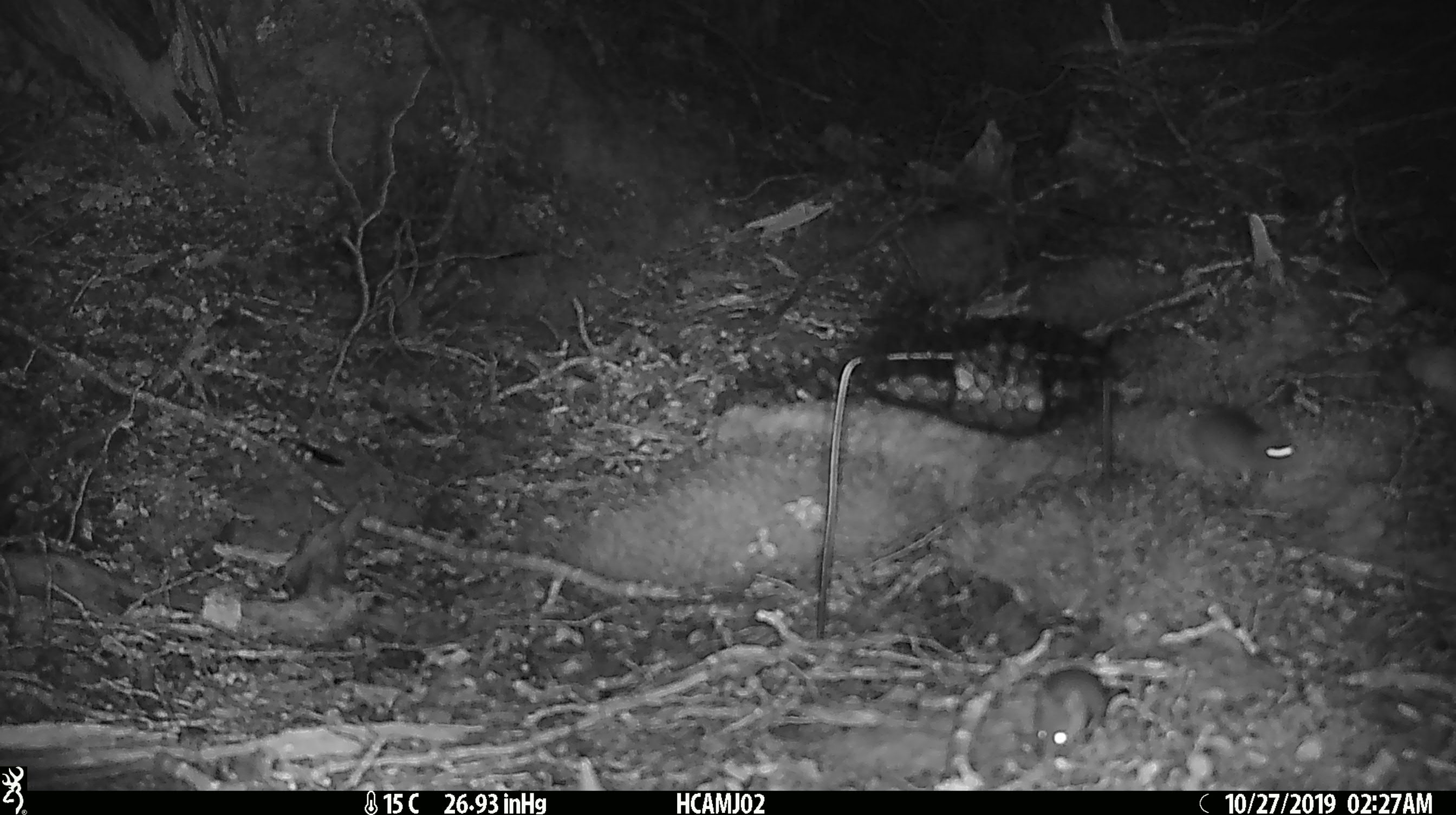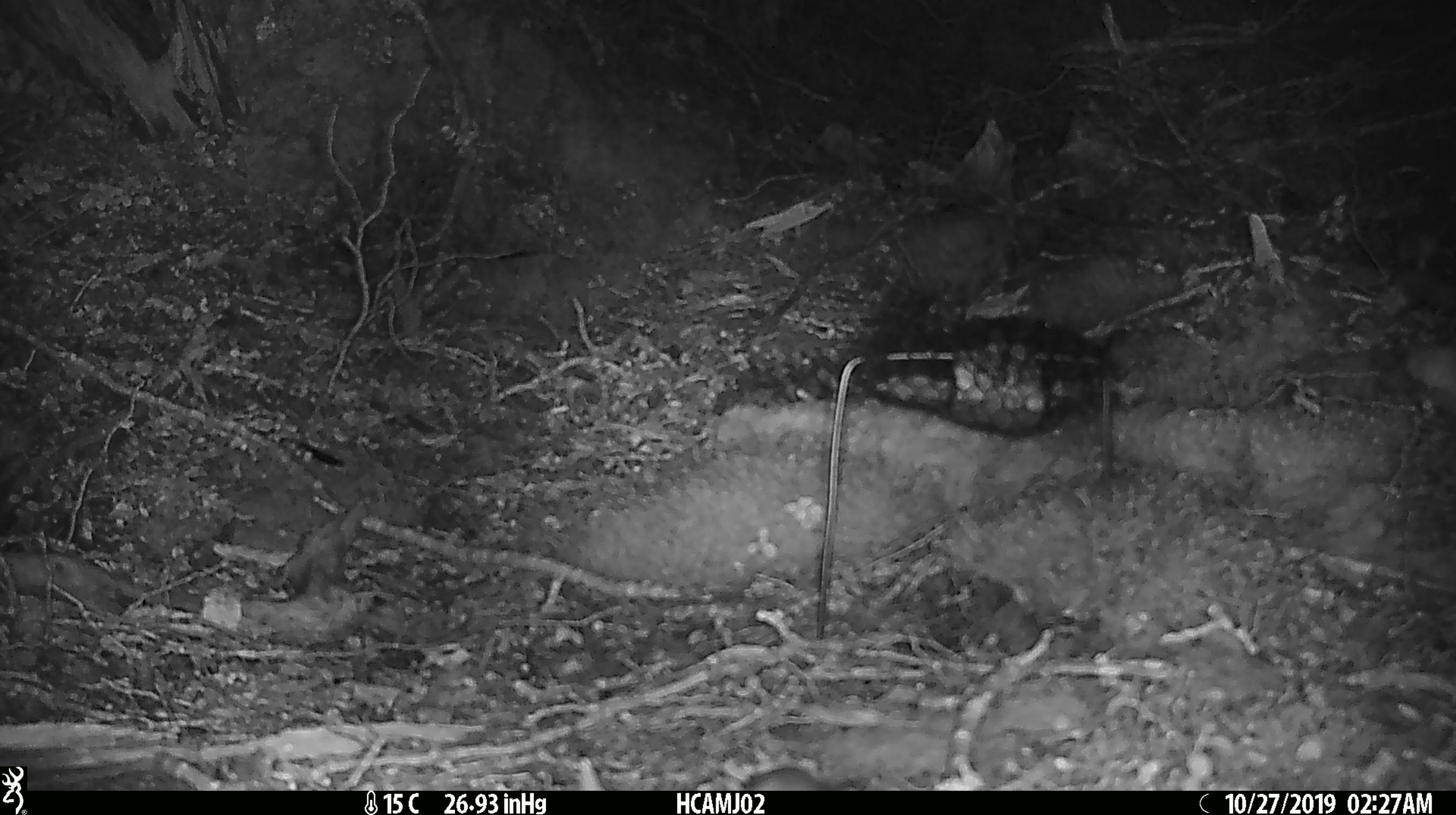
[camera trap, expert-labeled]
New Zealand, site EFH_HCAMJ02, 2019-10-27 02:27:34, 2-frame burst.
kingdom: Animalia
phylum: Chordata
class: Mammalia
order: Rodentia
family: Muridae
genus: Mus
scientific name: Mus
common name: mouse